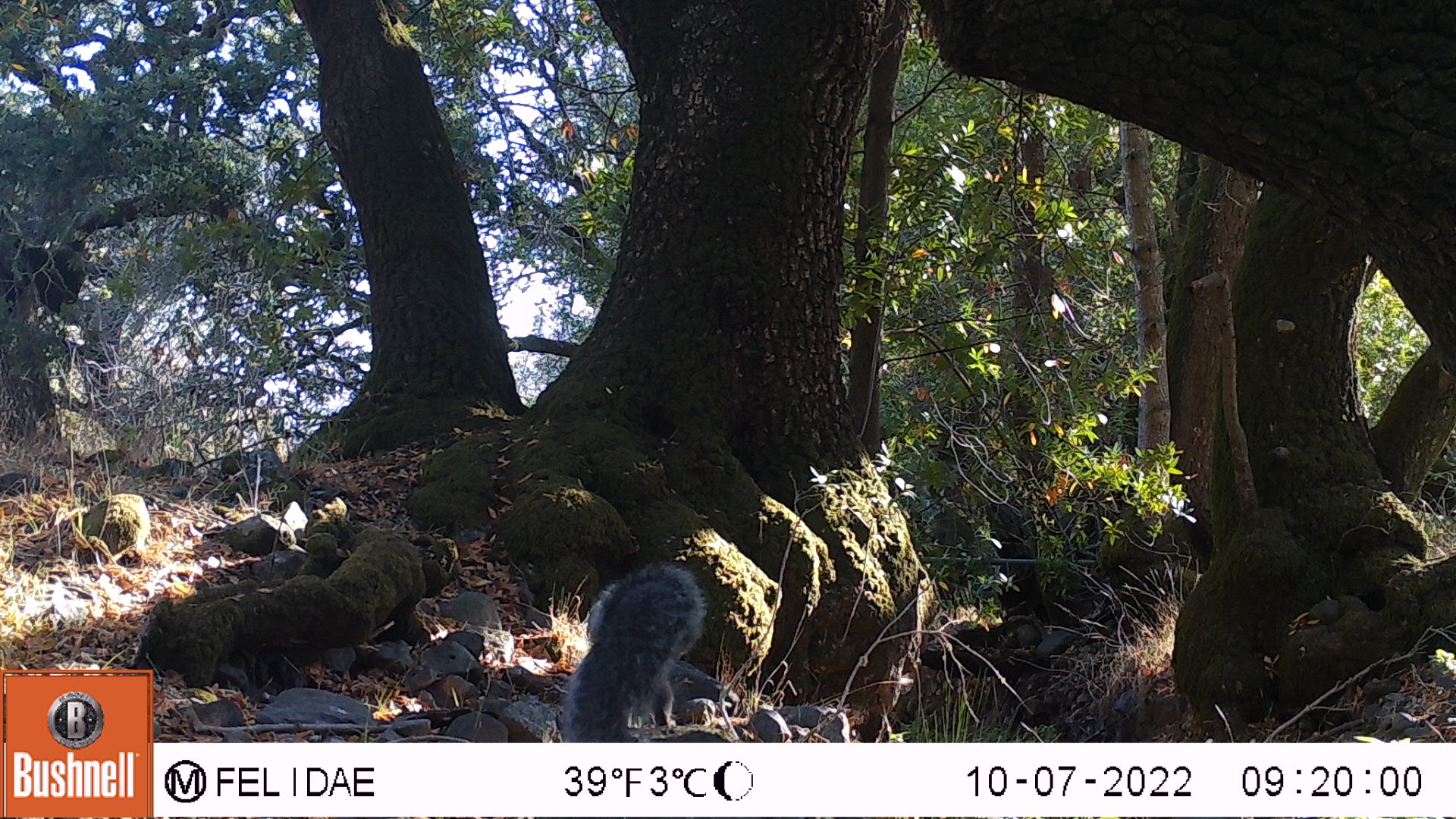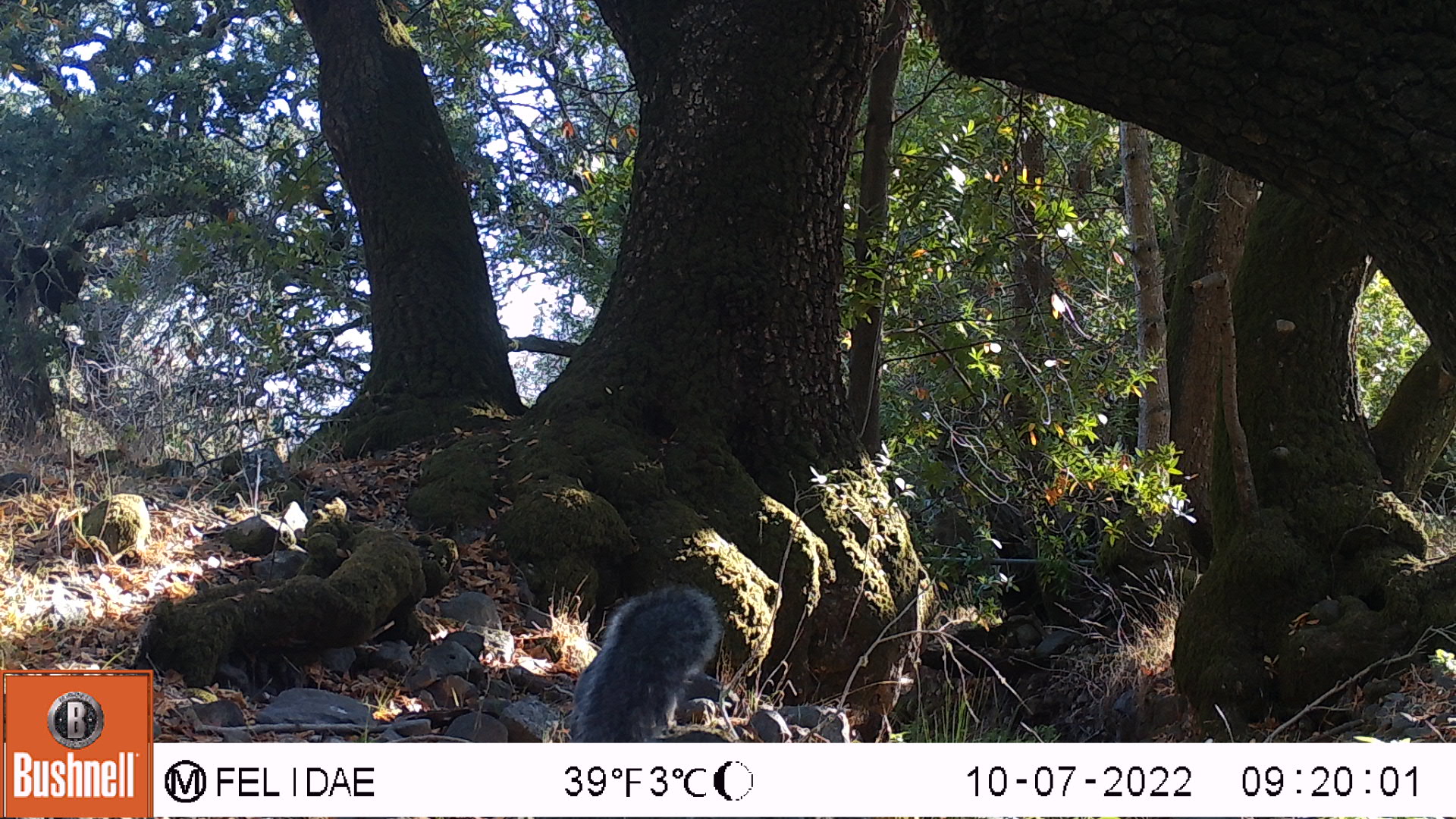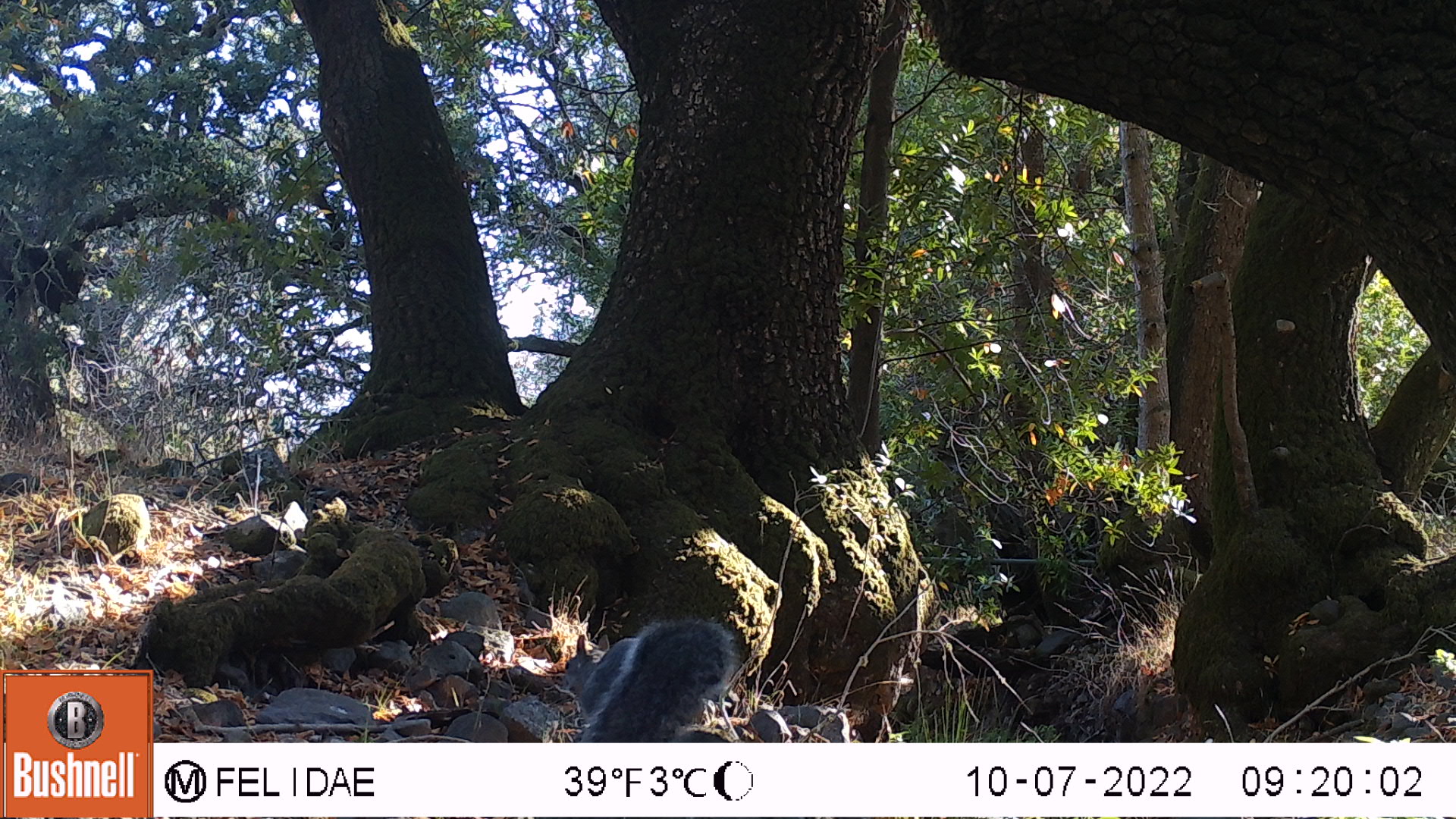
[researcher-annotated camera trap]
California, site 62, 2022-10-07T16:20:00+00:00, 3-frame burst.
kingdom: Animalia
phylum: Chordata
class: Mammalia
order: Rodentia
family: Sciuridae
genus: Sciurus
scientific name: Sciurus griseus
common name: western gray squirrel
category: western grey squirrel